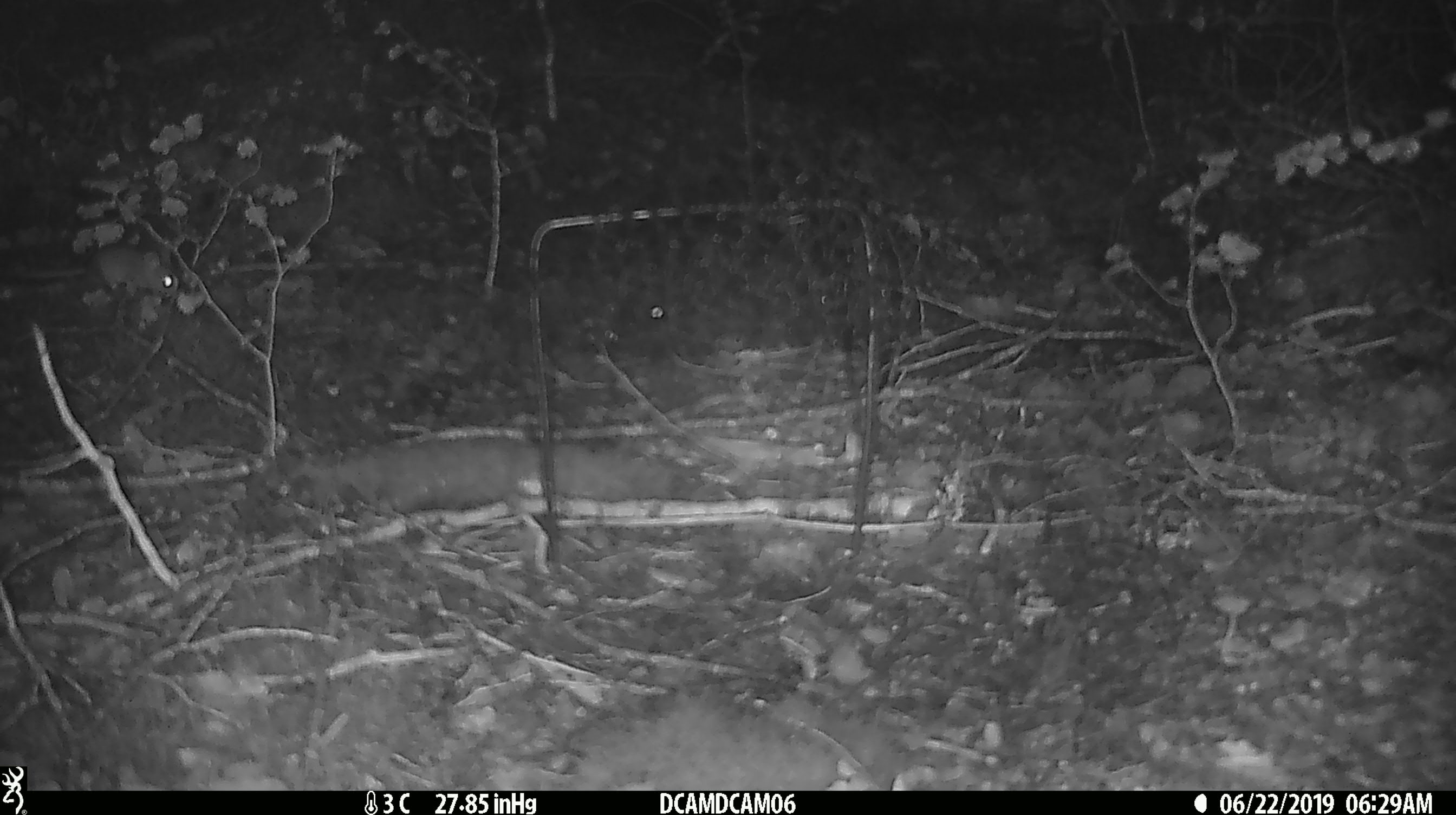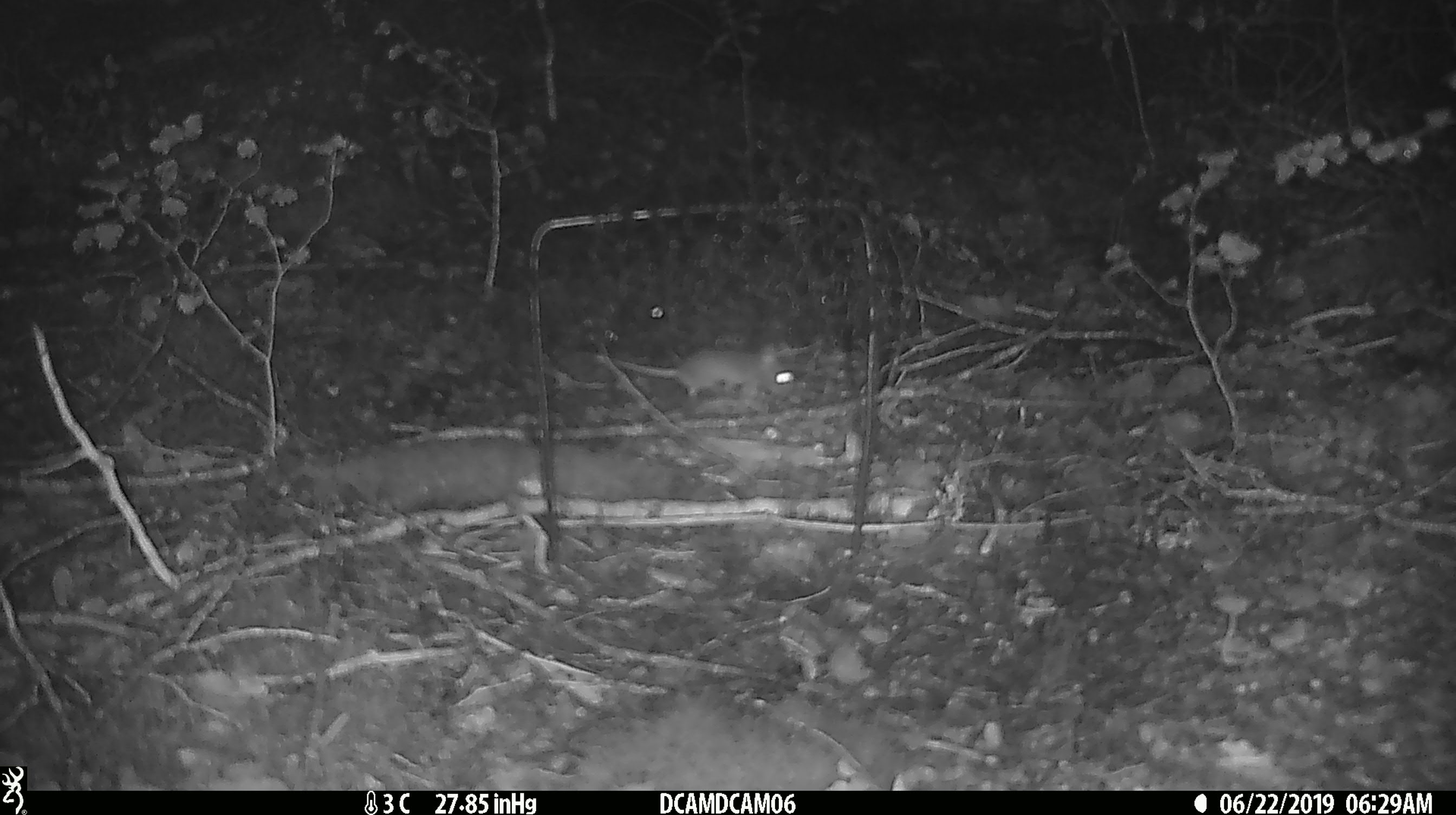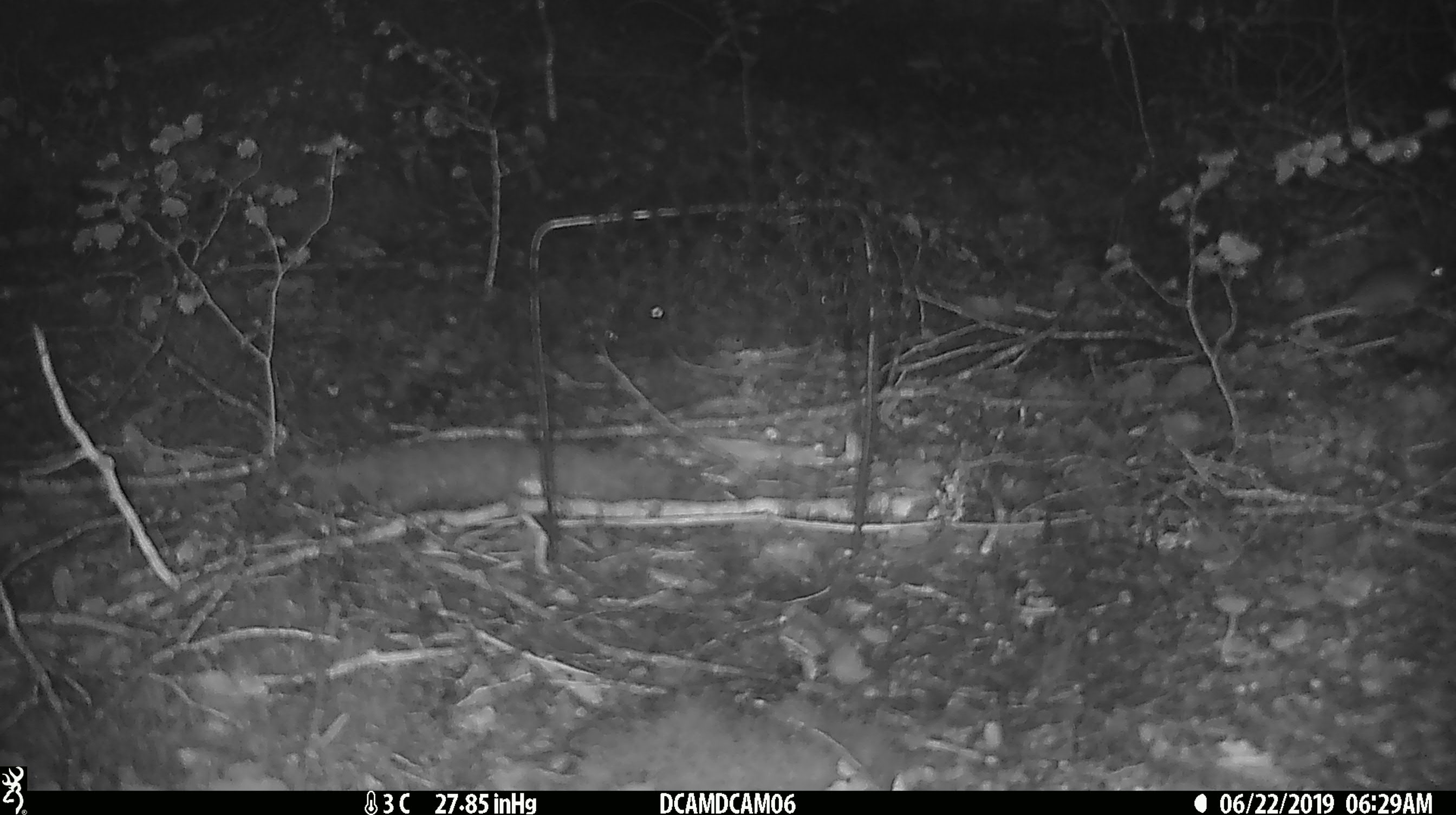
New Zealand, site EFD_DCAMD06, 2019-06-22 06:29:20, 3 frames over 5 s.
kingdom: Animalia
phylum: Chordata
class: Mammalia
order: Rodentia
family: Muridae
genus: Mus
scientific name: Mus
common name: mouse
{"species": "mouse (Mus)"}